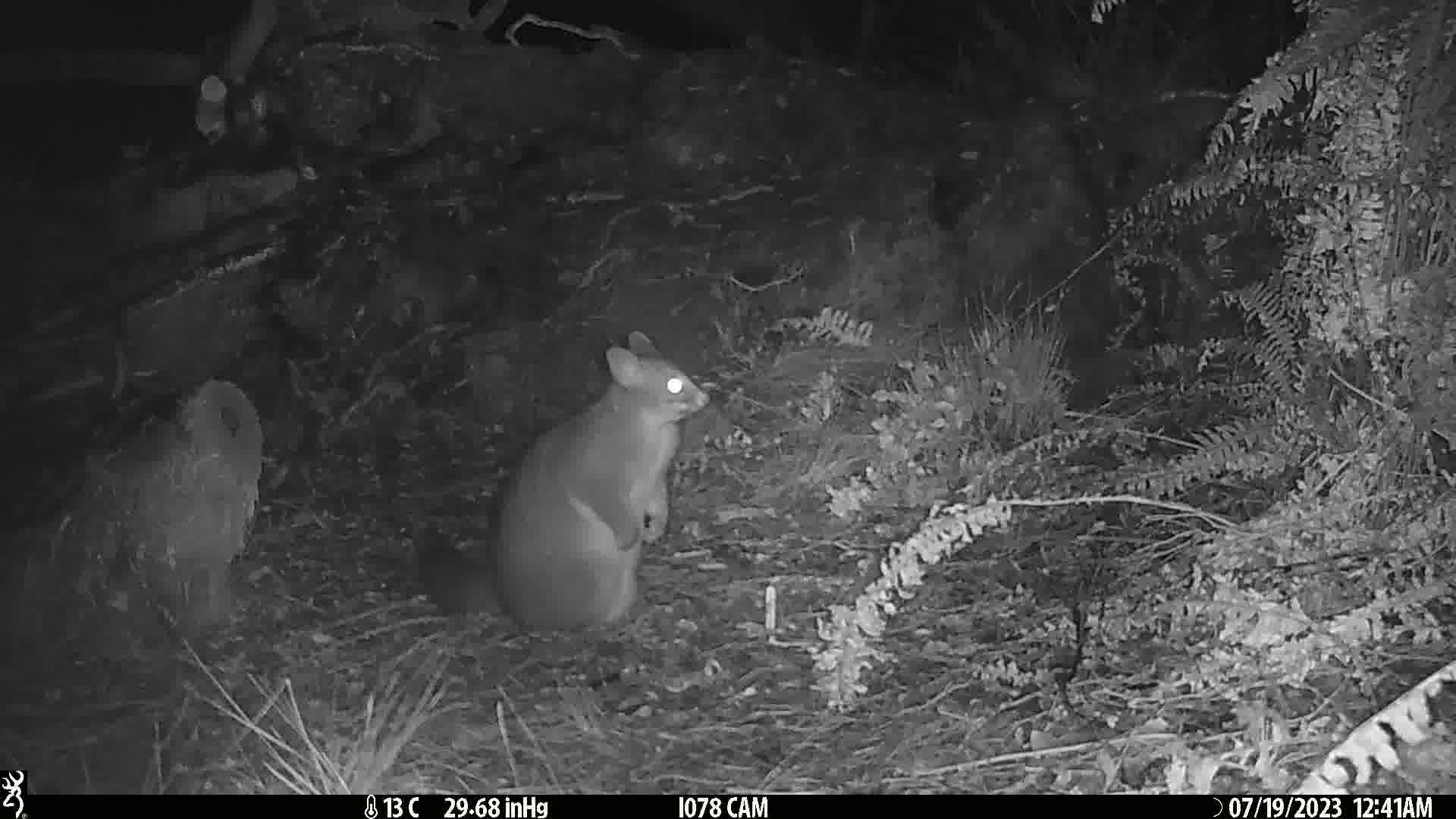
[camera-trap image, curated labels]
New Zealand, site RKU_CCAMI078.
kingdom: Animalia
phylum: Chordata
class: Mammalia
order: Diprotodontia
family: Phalangeridae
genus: Trichosurus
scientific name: Trichosurus vulpecula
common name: common brushtail possum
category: possum